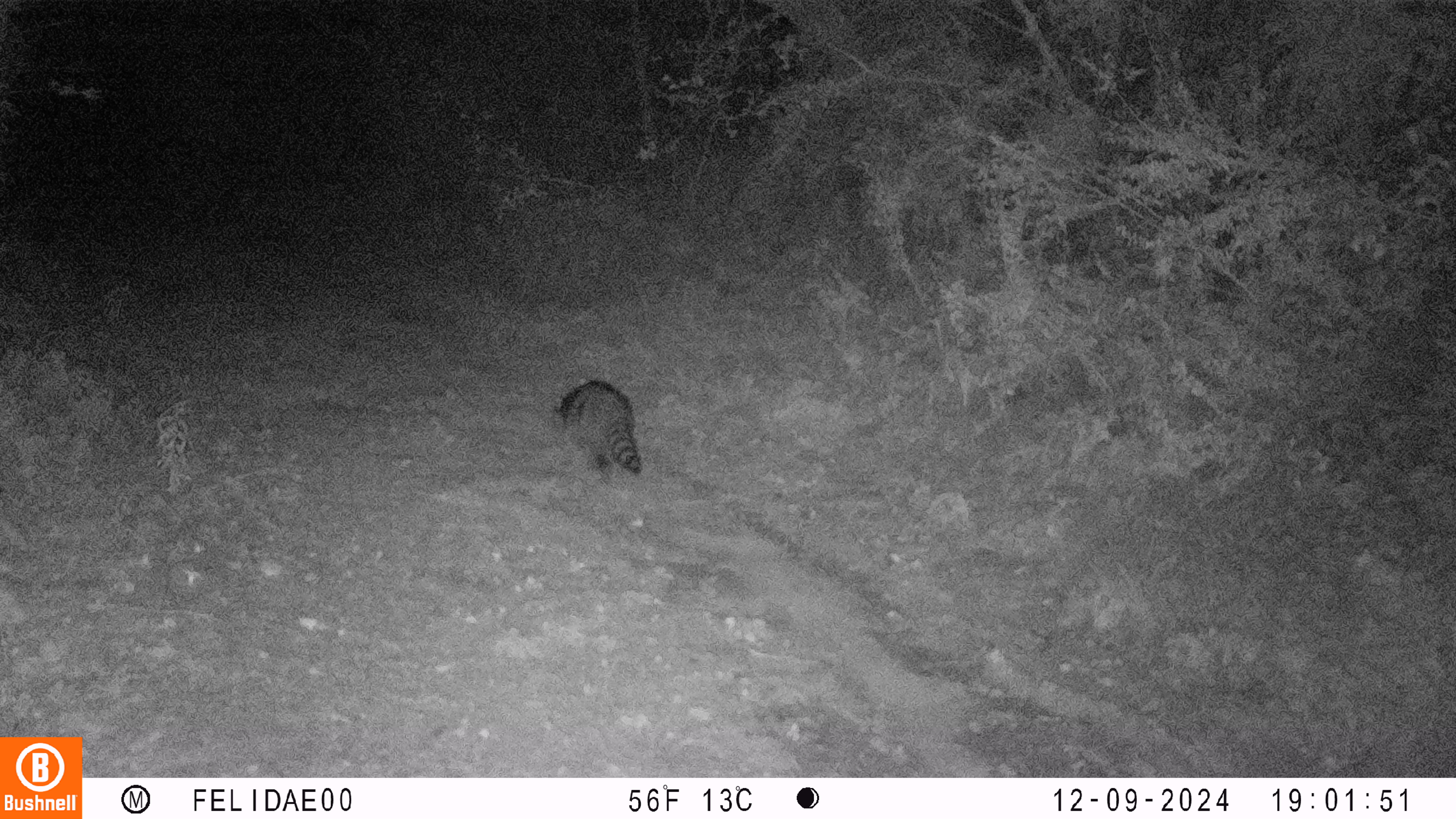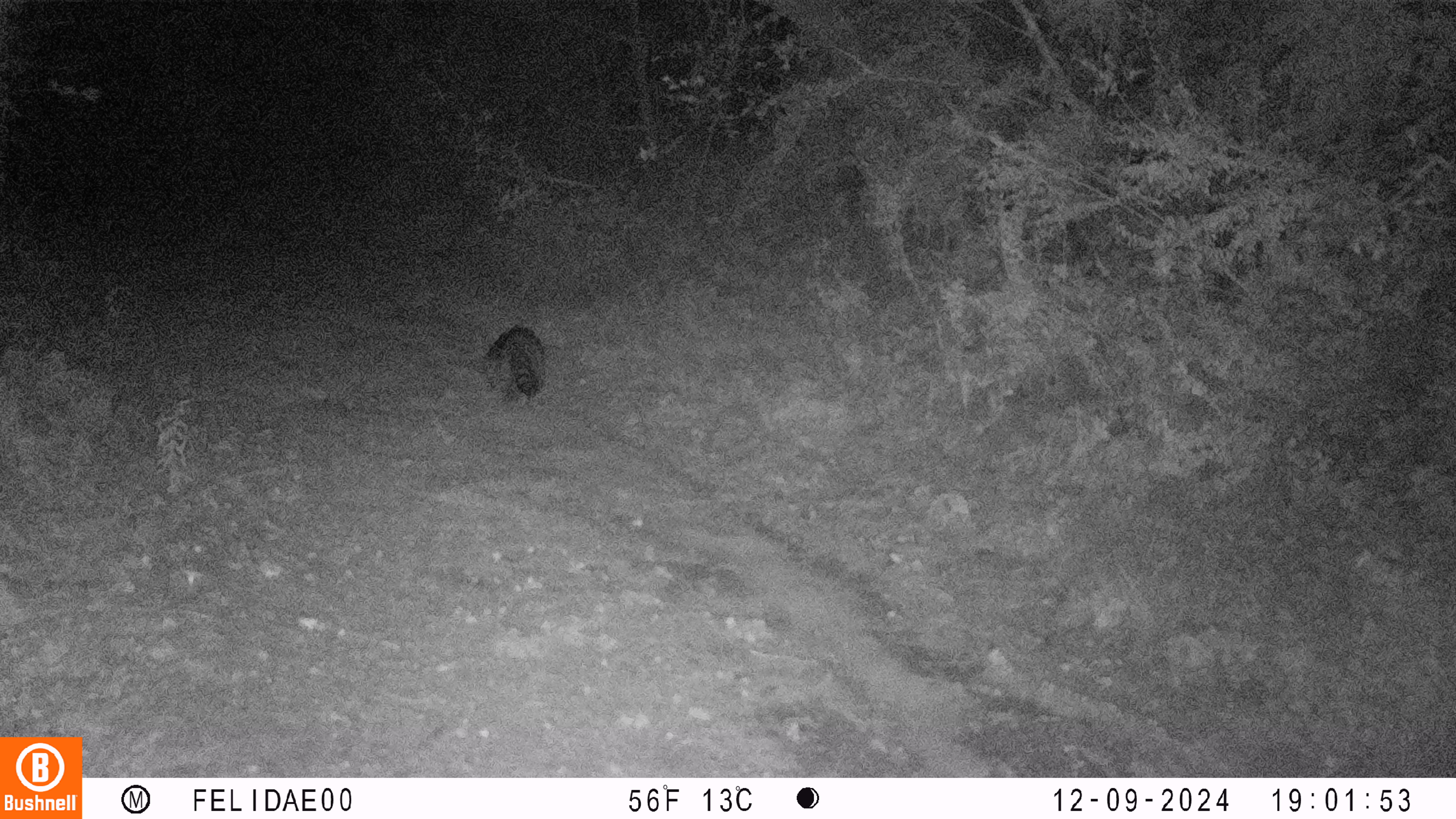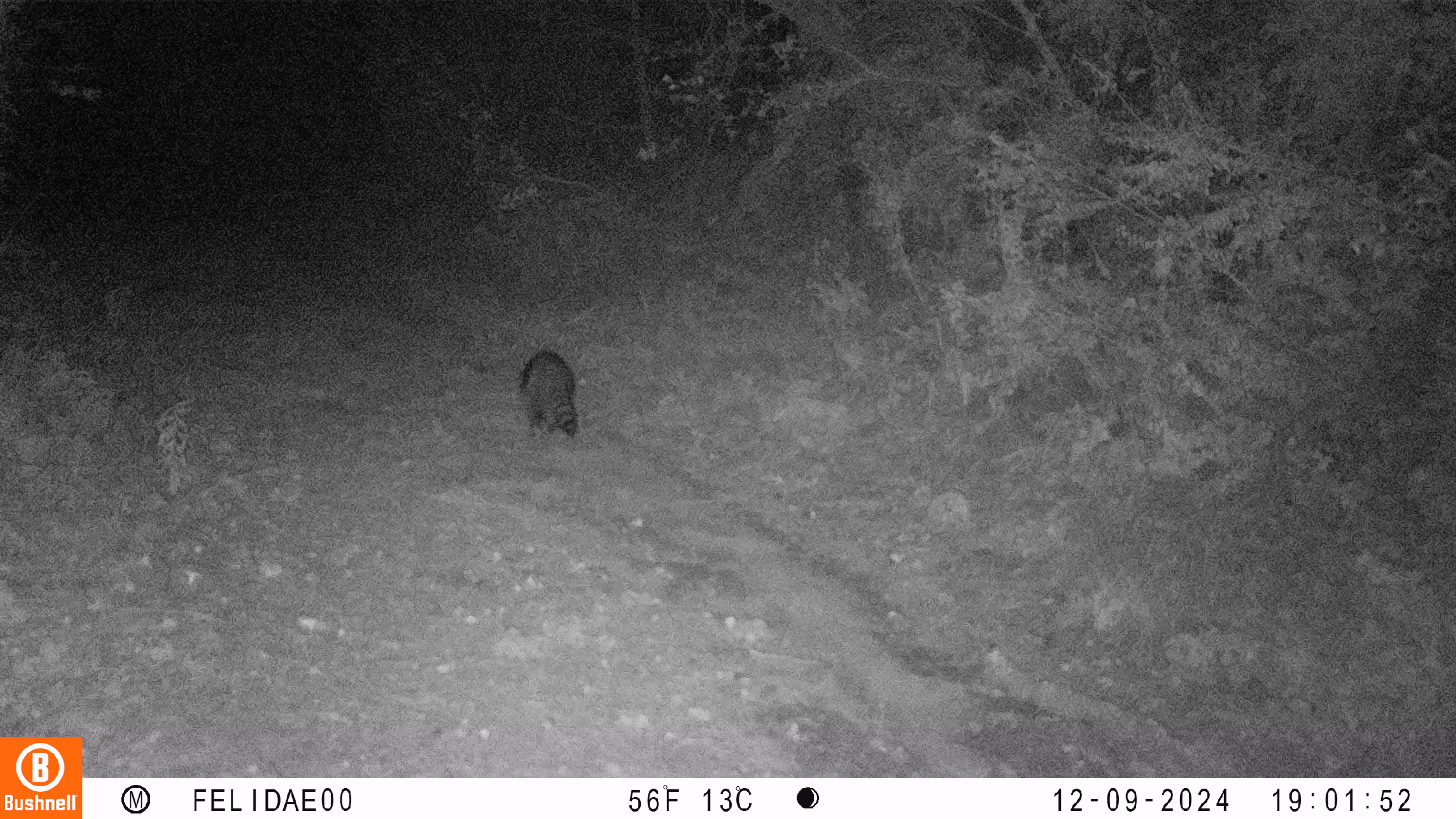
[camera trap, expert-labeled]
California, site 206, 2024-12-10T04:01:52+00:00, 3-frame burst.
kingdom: Animalia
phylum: Chordata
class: Mammalia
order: Carnivora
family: Procyonidae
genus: Procyon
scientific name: Procyon lotor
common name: raccoon